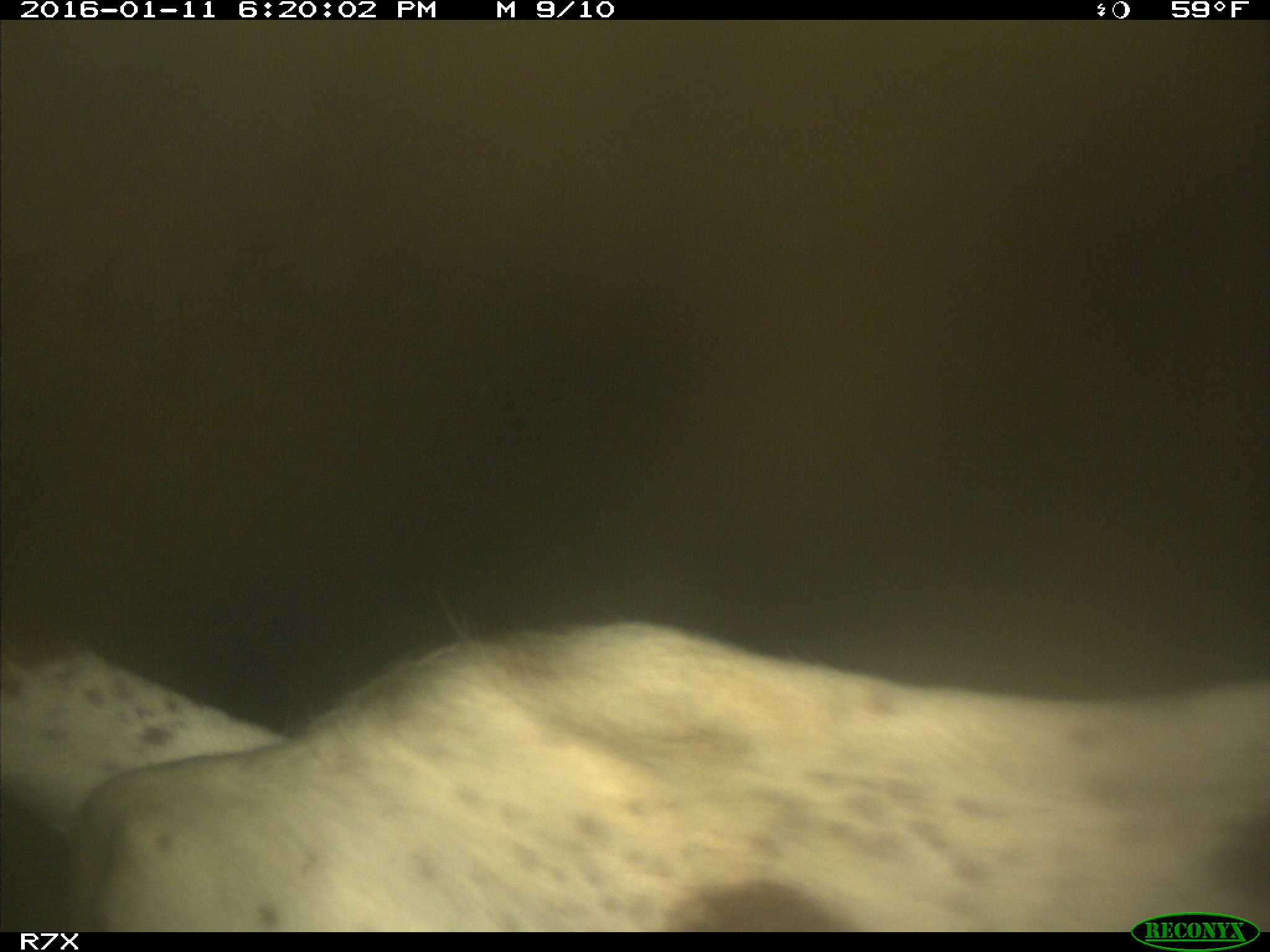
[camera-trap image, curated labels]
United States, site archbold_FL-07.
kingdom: Animalia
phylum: Chordata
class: Mammalia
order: Artiodactyla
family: Bovidae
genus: Bos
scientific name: Bos taurus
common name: domestic cow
Bos taurus (domestic cow).